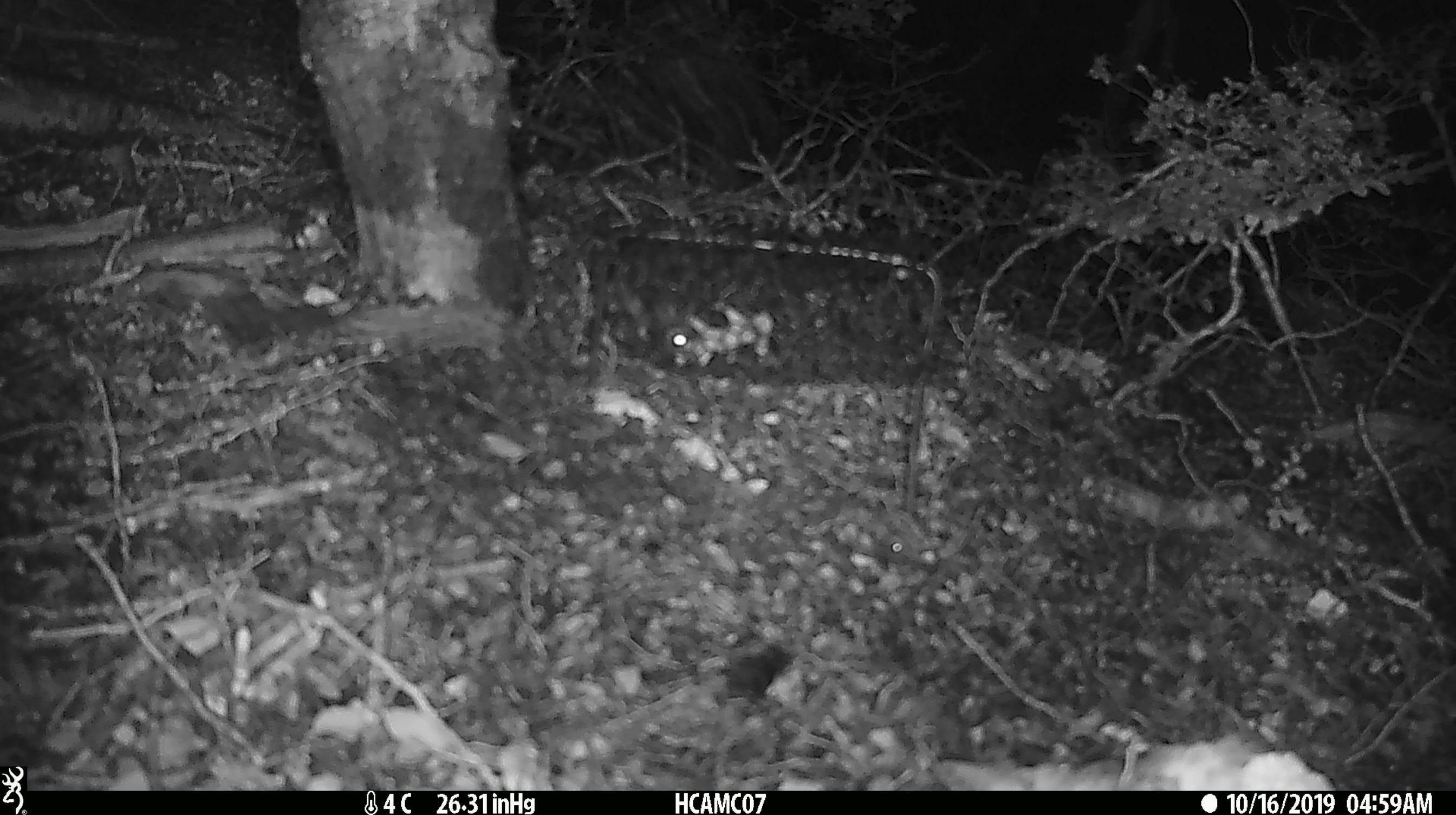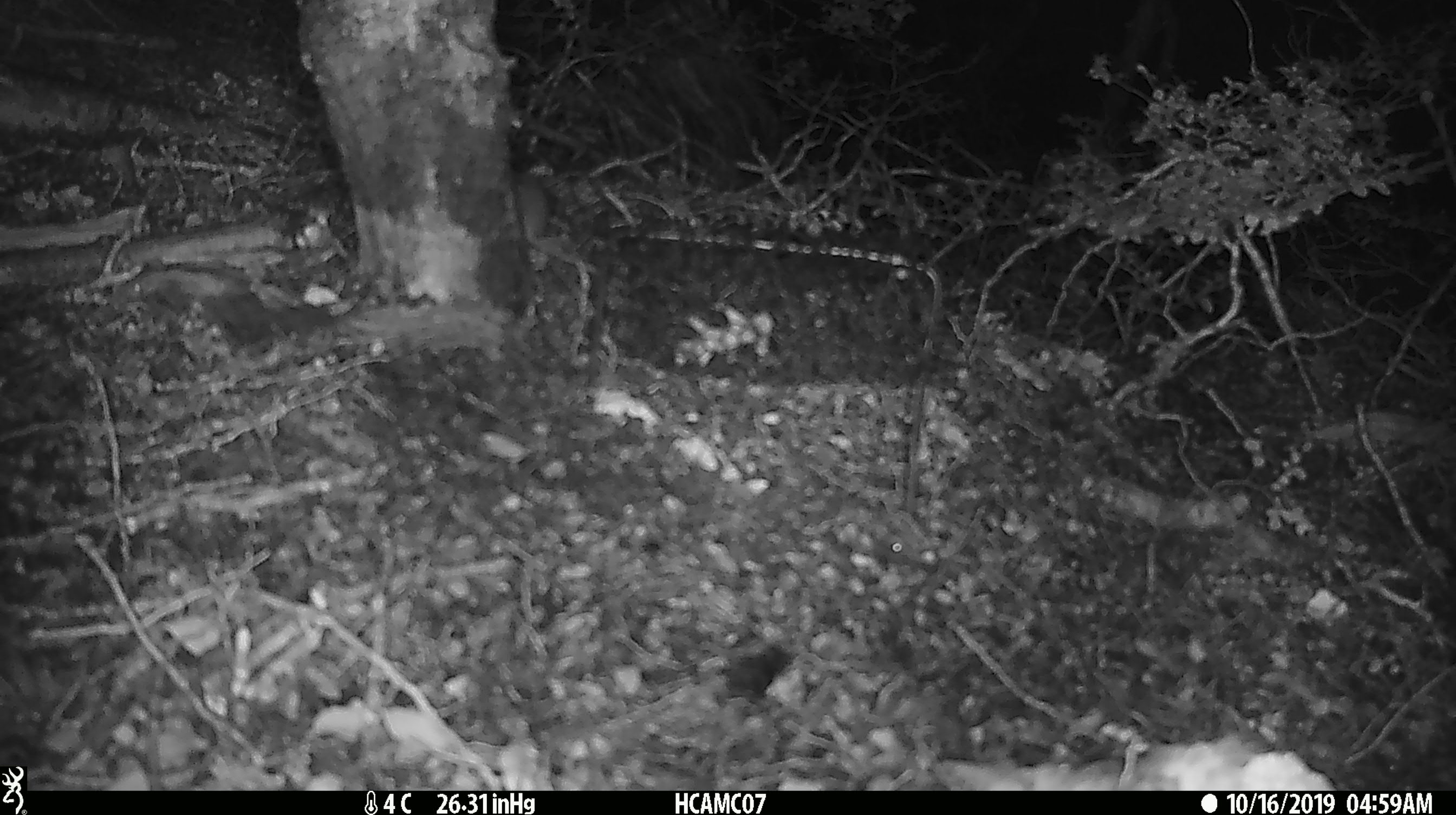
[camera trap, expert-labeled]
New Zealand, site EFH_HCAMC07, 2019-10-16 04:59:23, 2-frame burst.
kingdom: Animalia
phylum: Chordata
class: Mammalia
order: Rodentia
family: Muridae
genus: Mus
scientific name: Mus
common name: mouse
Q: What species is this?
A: Mouse (Mus).